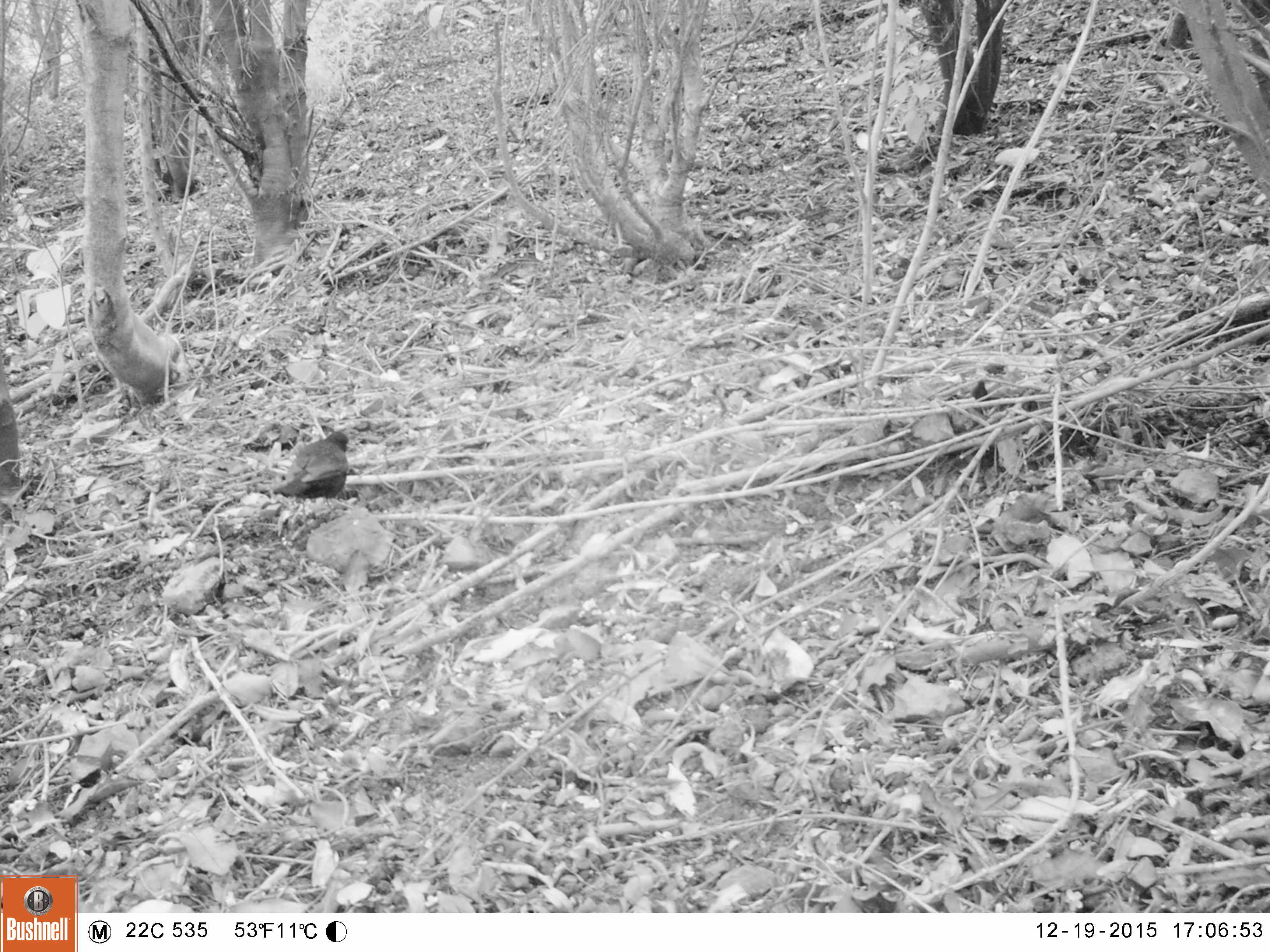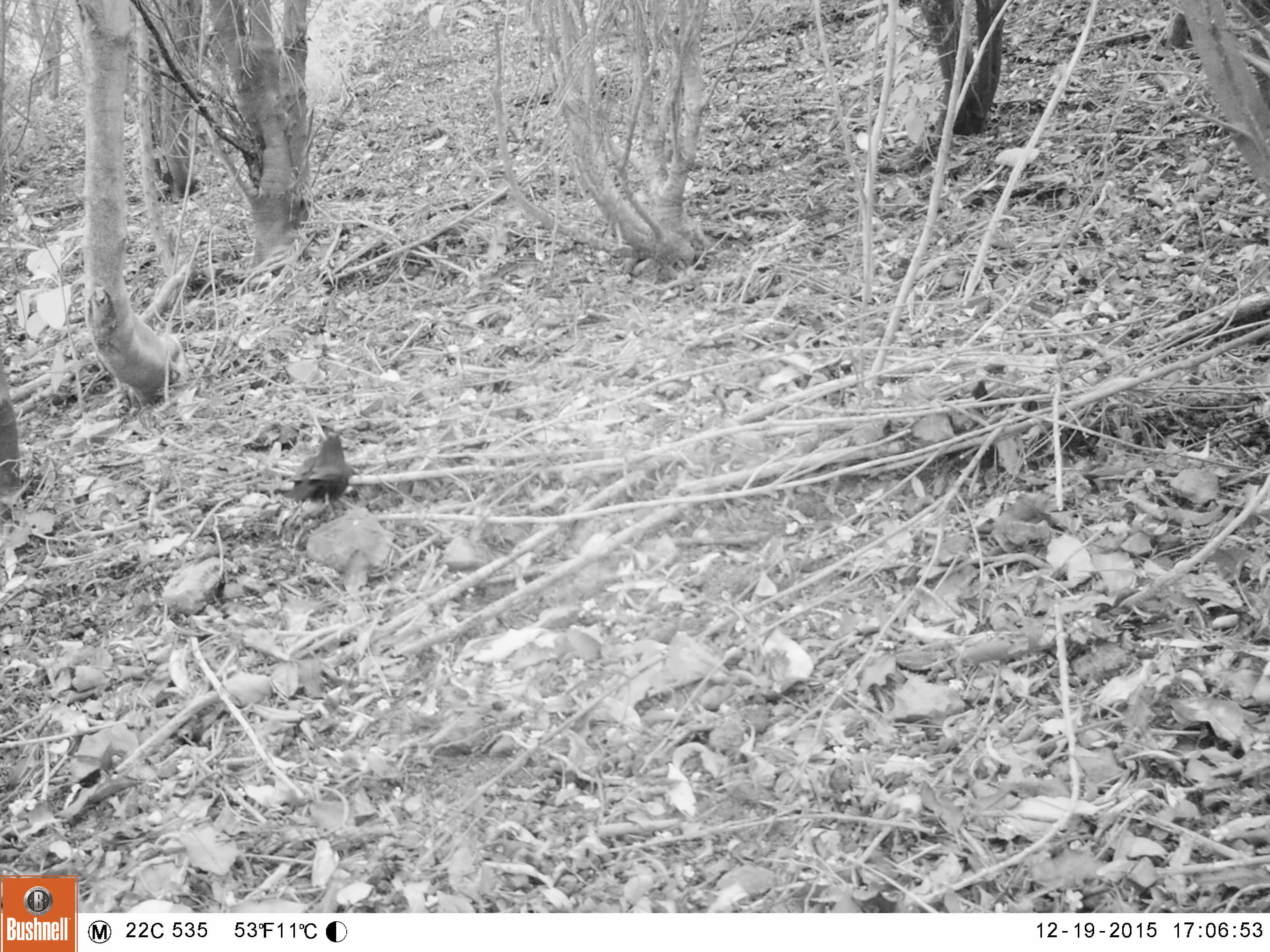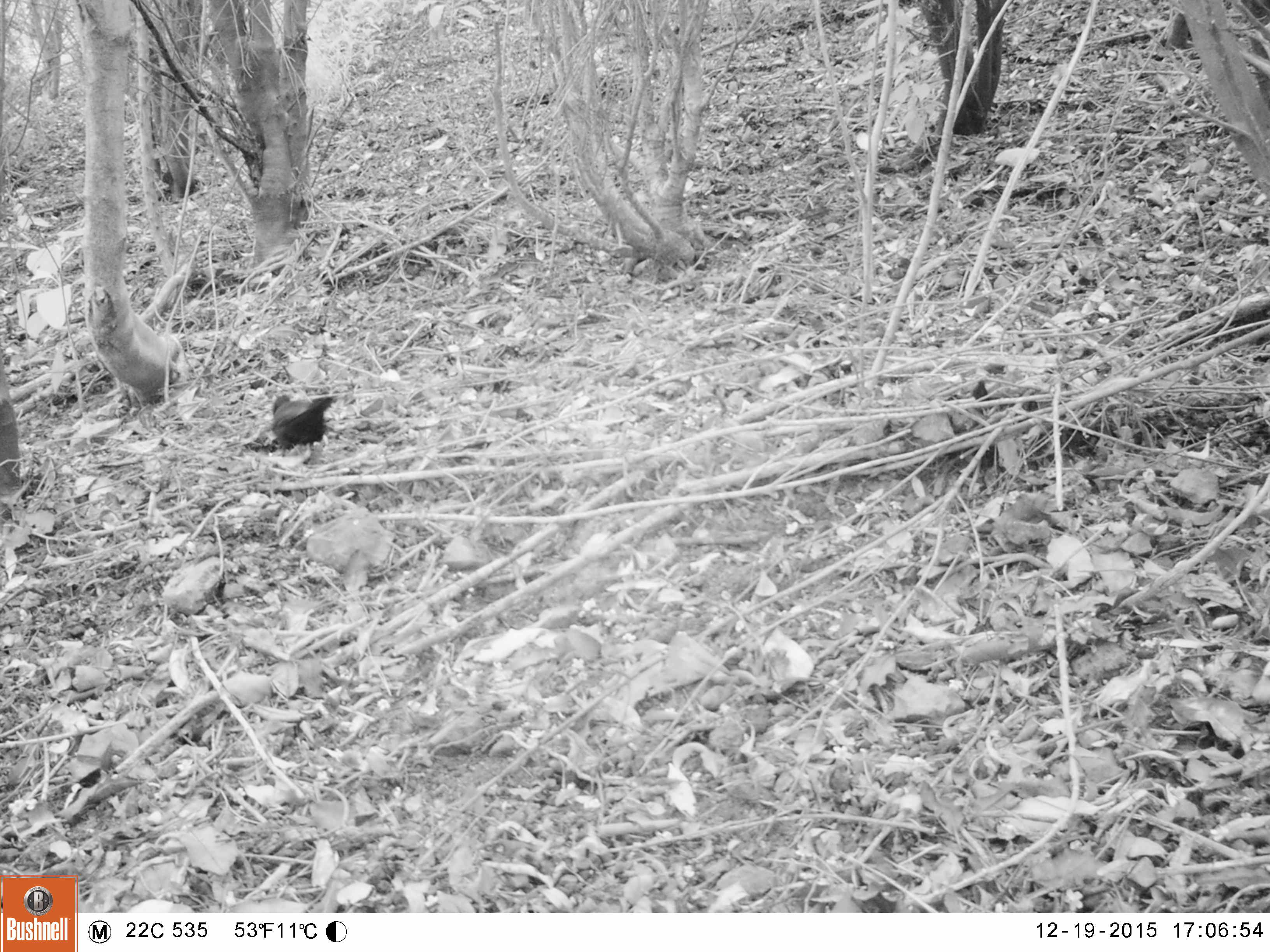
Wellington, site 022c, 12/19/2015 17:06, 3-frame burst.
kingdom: Animalia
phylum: Chordata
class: Aves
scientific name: Aves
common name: bird